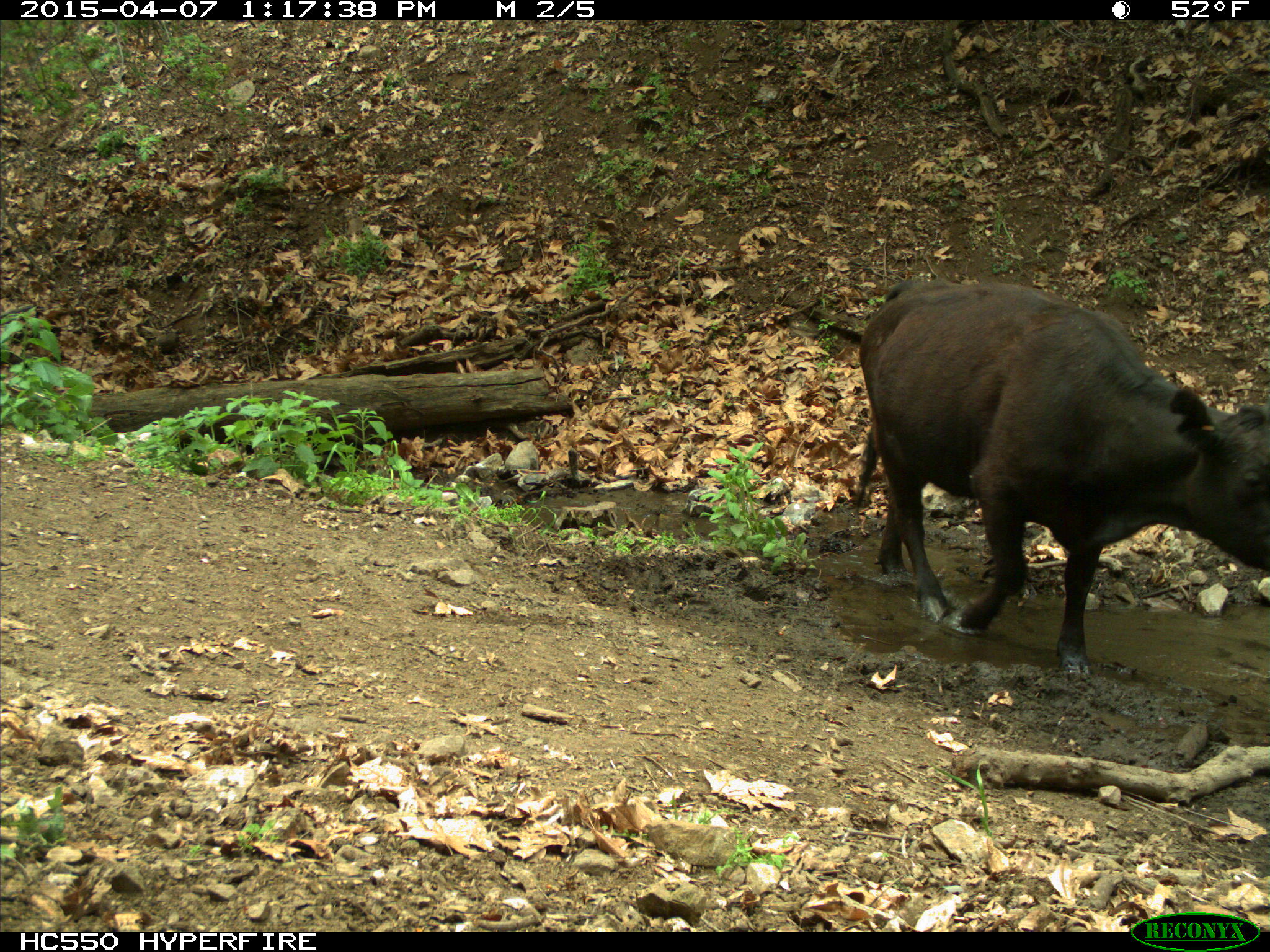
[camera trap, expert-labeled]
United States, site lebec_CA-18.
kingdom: Animalia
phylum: Chordata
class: Mammalia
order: Artiodactyla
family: Bovidae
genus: Bos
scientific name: Bos taurus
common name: domestic cow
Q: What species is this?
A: Bos taurus (domestic cow).